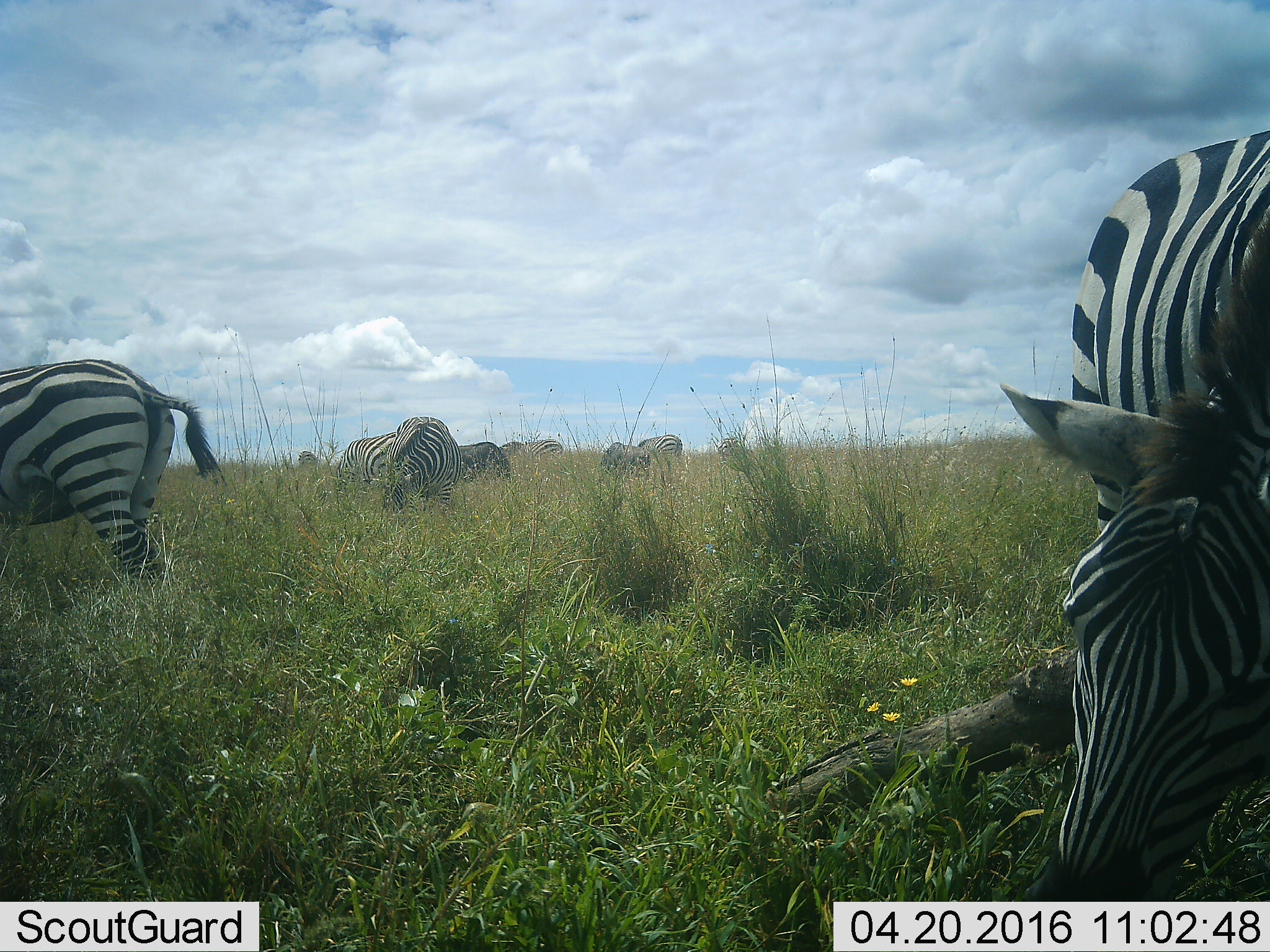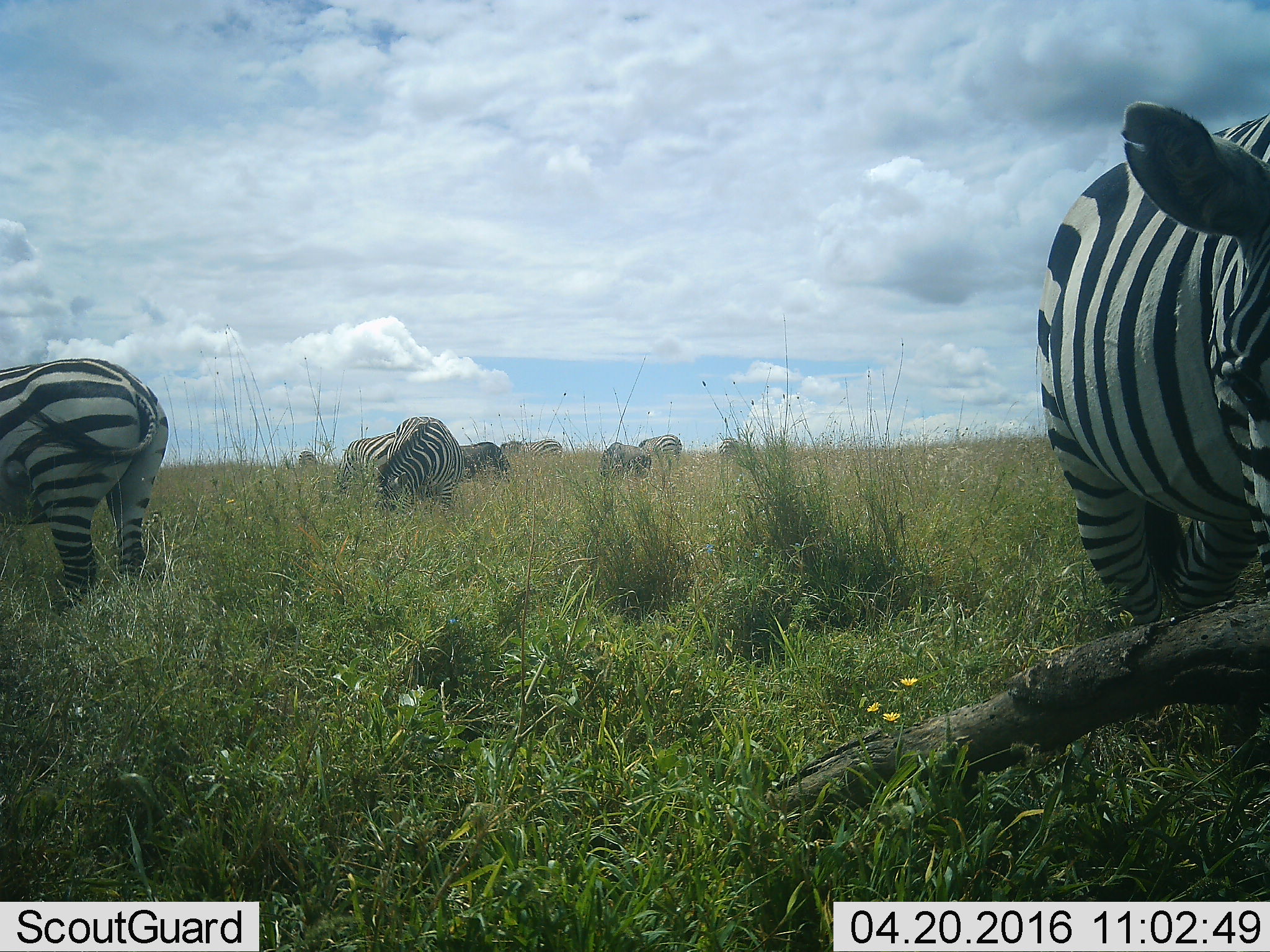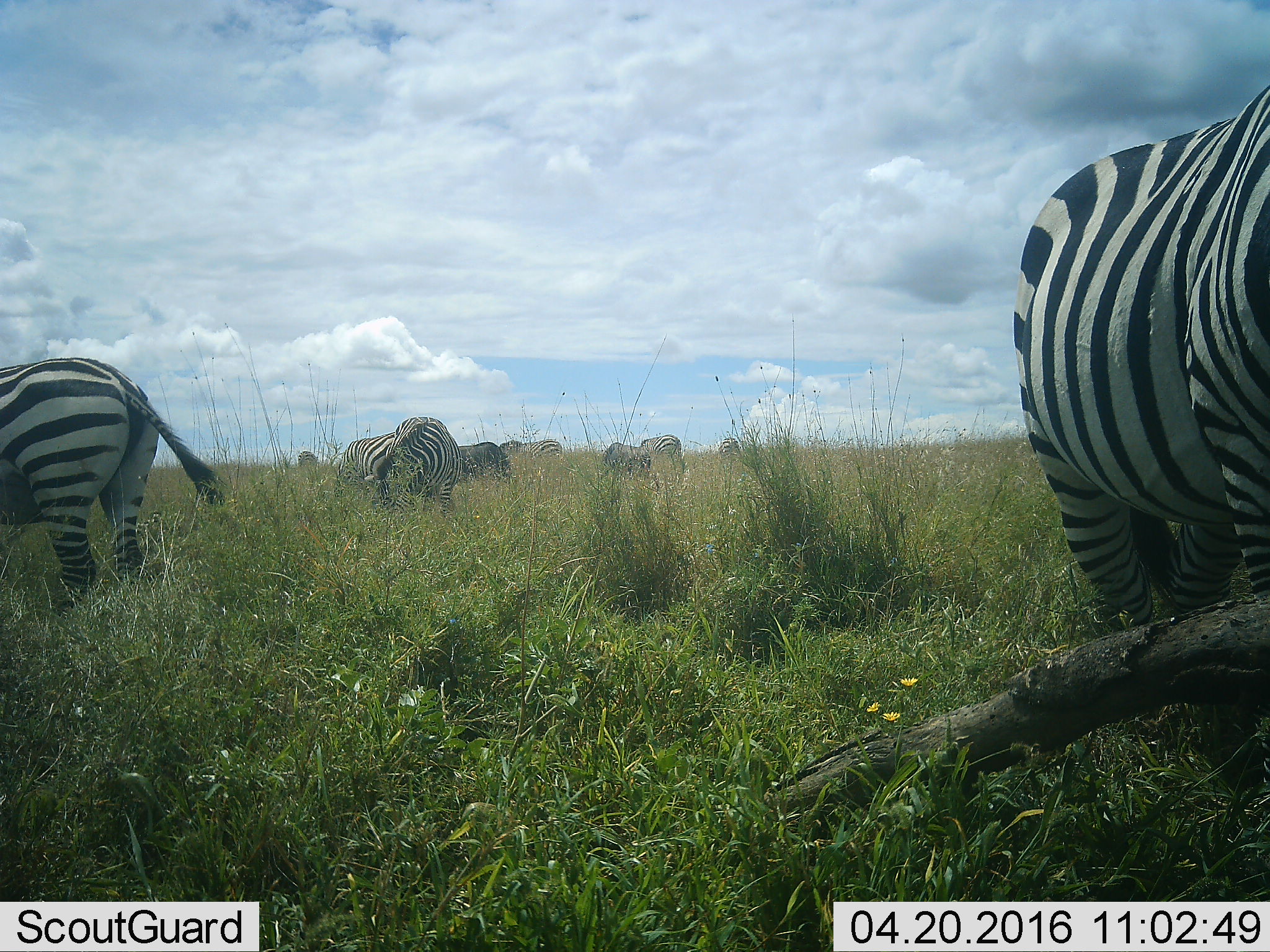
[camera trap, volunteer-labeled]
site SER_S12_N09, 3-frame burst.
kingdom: Animalia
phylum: Chordata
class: Mammalia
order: Perissodactyla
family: Equidae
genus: Equus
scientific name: Equus quagga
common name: plains zebra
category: zebraplains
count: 8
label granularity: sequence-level